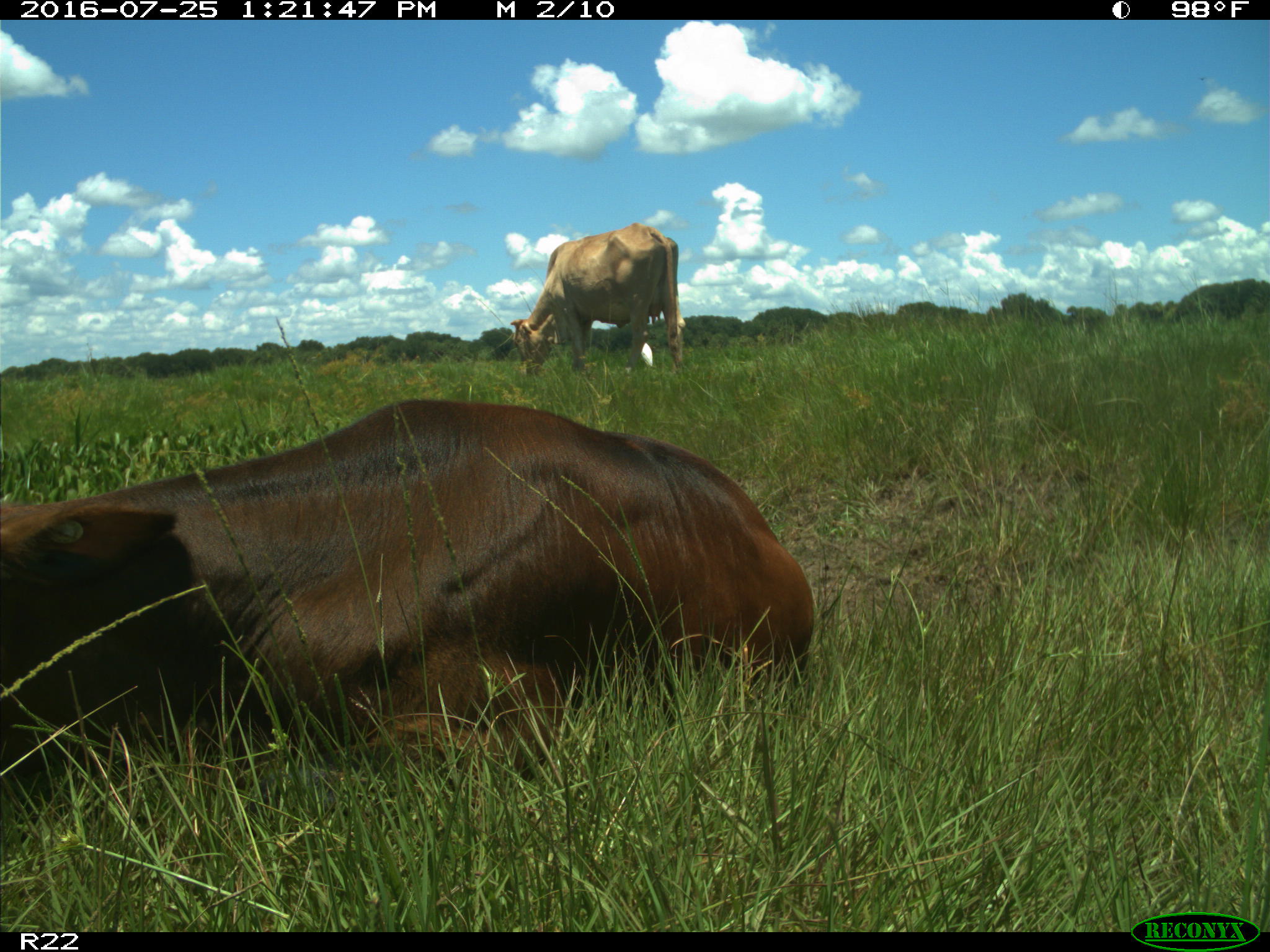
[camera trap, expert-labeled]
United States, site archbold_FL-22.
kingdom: Animalia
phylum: Chordata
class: Mammalia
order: Artiodactyla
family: Bovidae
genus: Bos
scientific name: Bos taurus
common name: domestic cow